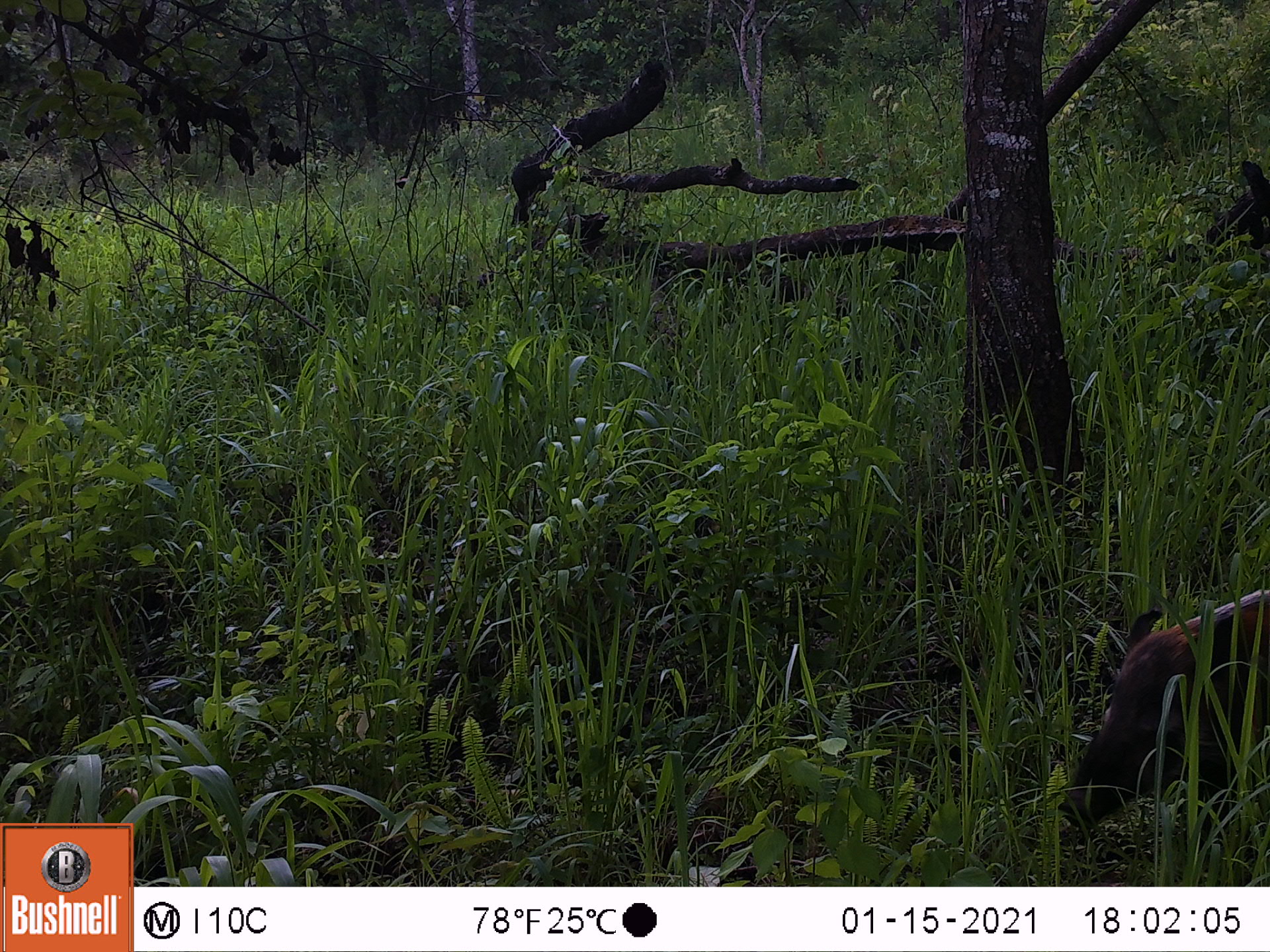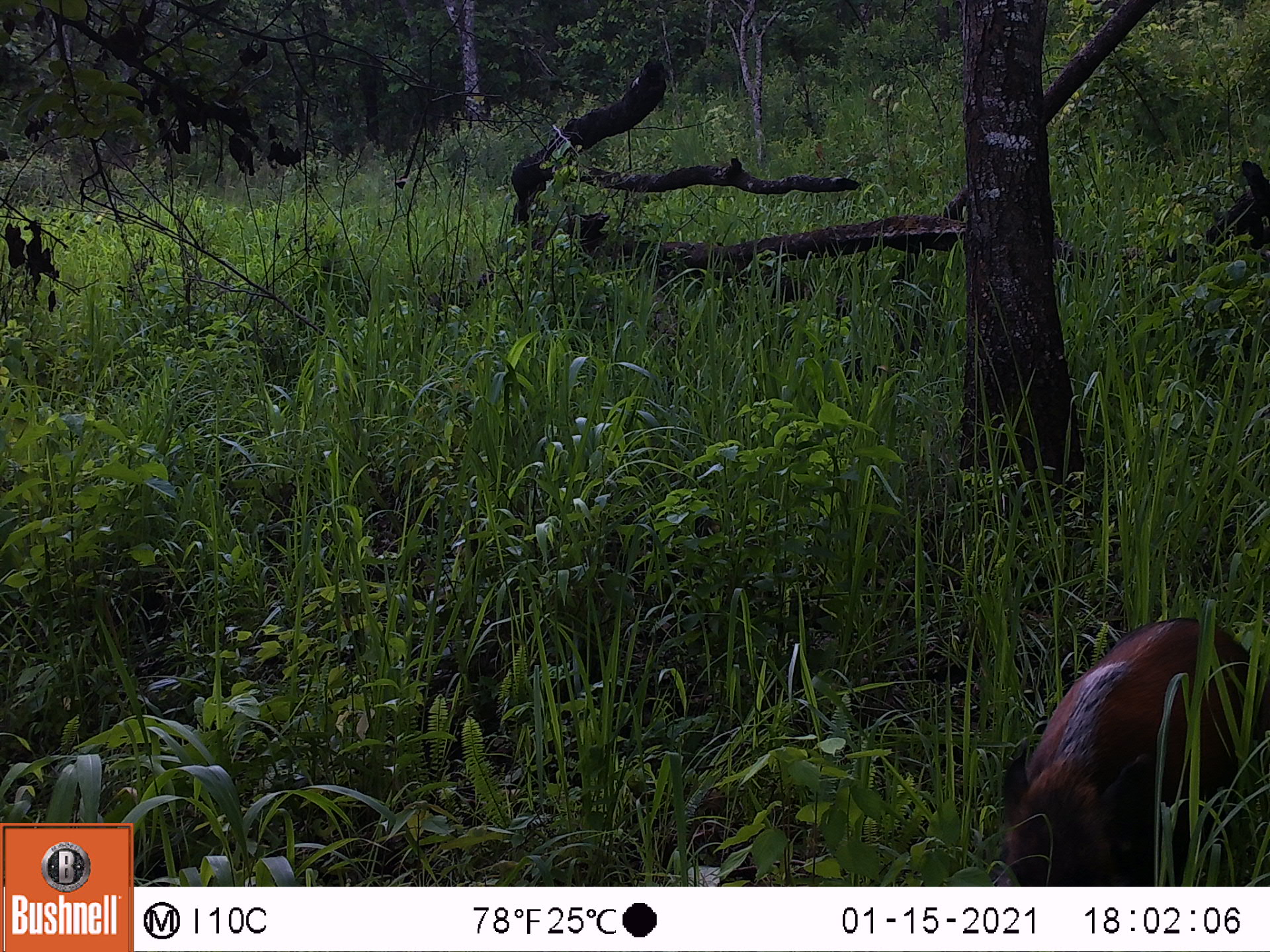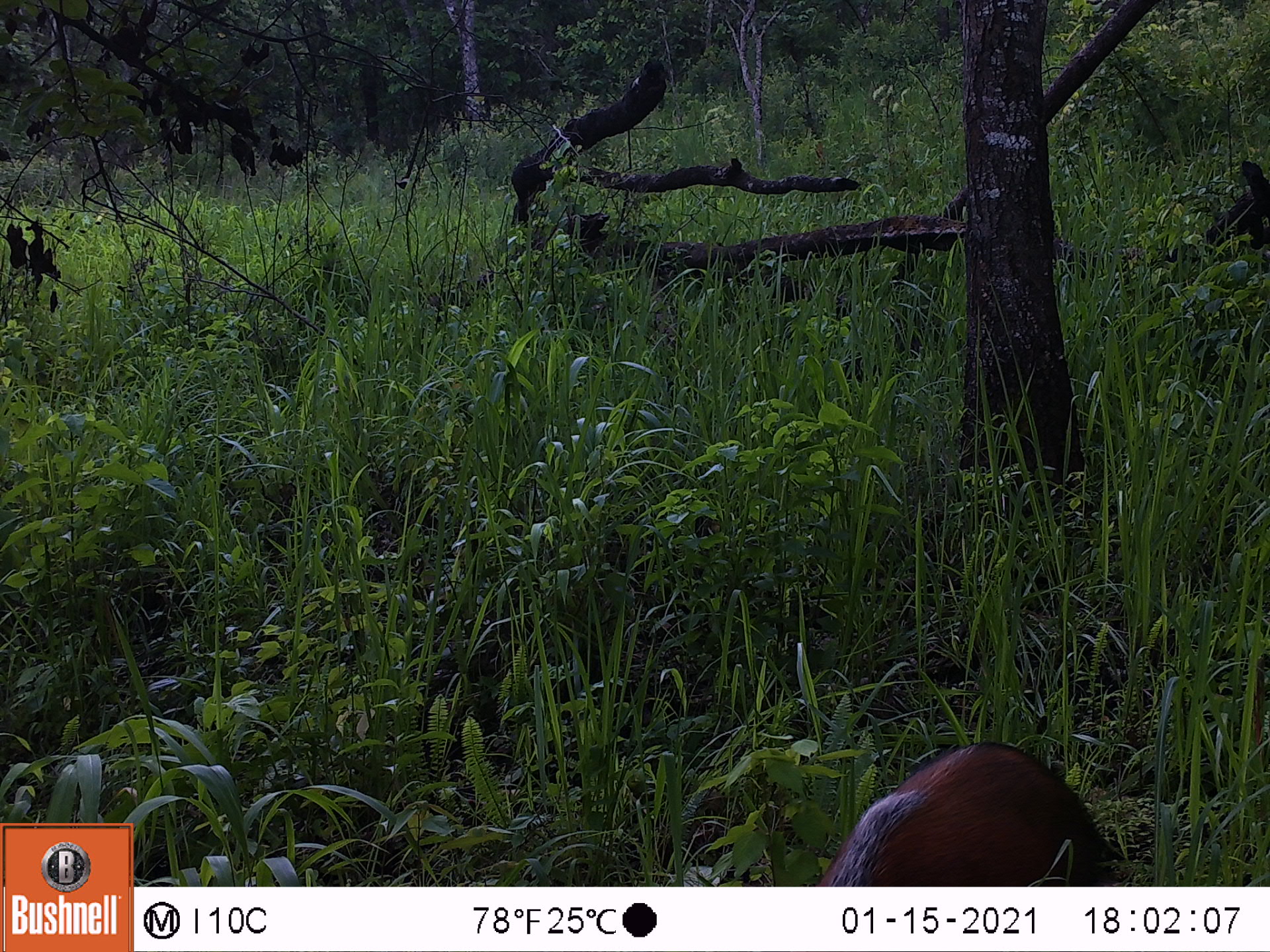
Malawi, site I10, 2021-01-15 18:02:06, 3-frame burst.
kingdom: Animalia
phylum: Chordata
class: Mammalia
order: Artiodactyla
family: Suidae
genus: Potamochoerus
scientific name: Potamochoerus larvatus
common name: bushpig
Bushpig (Potamochoerus larvatus), count 1.